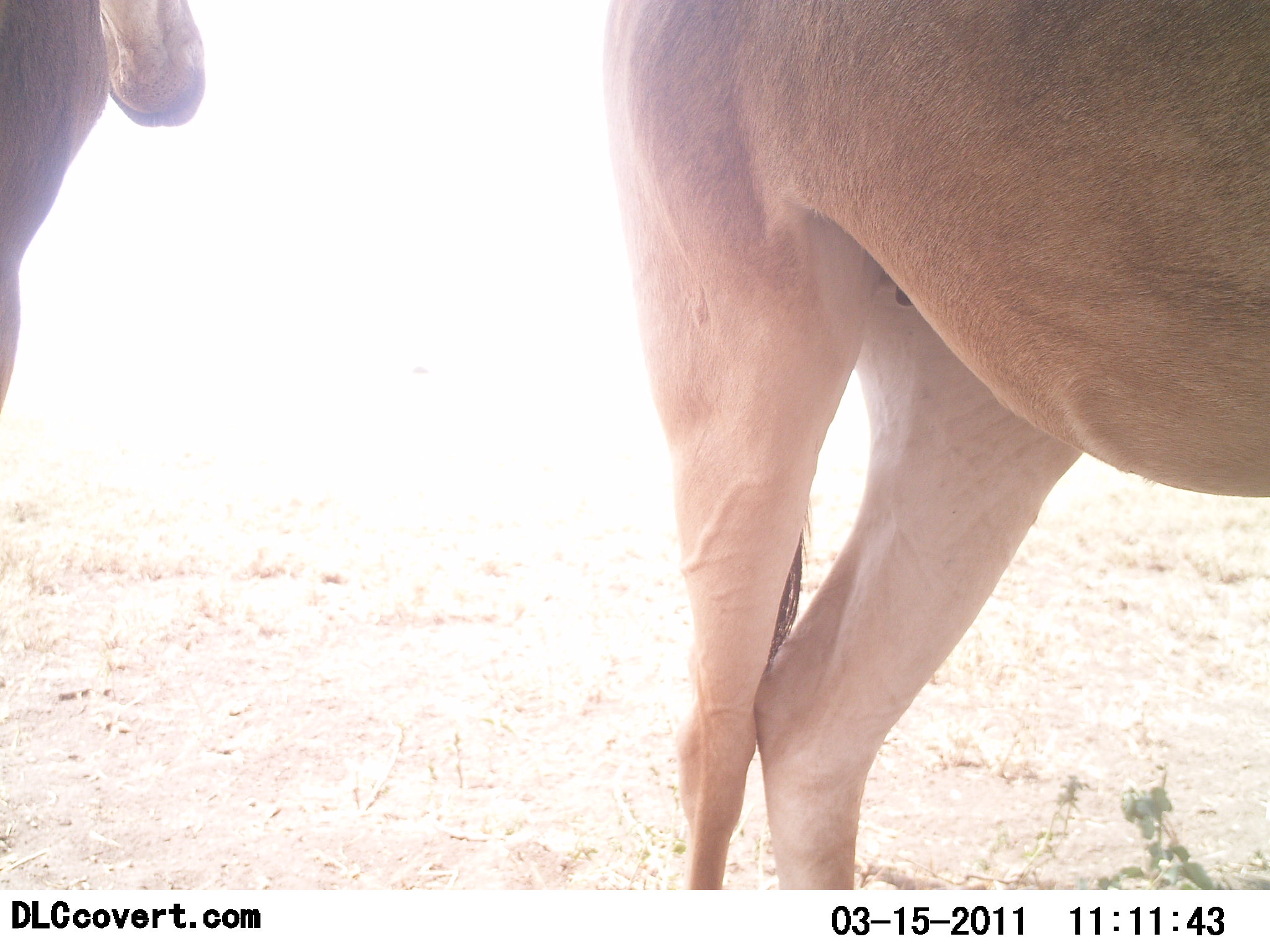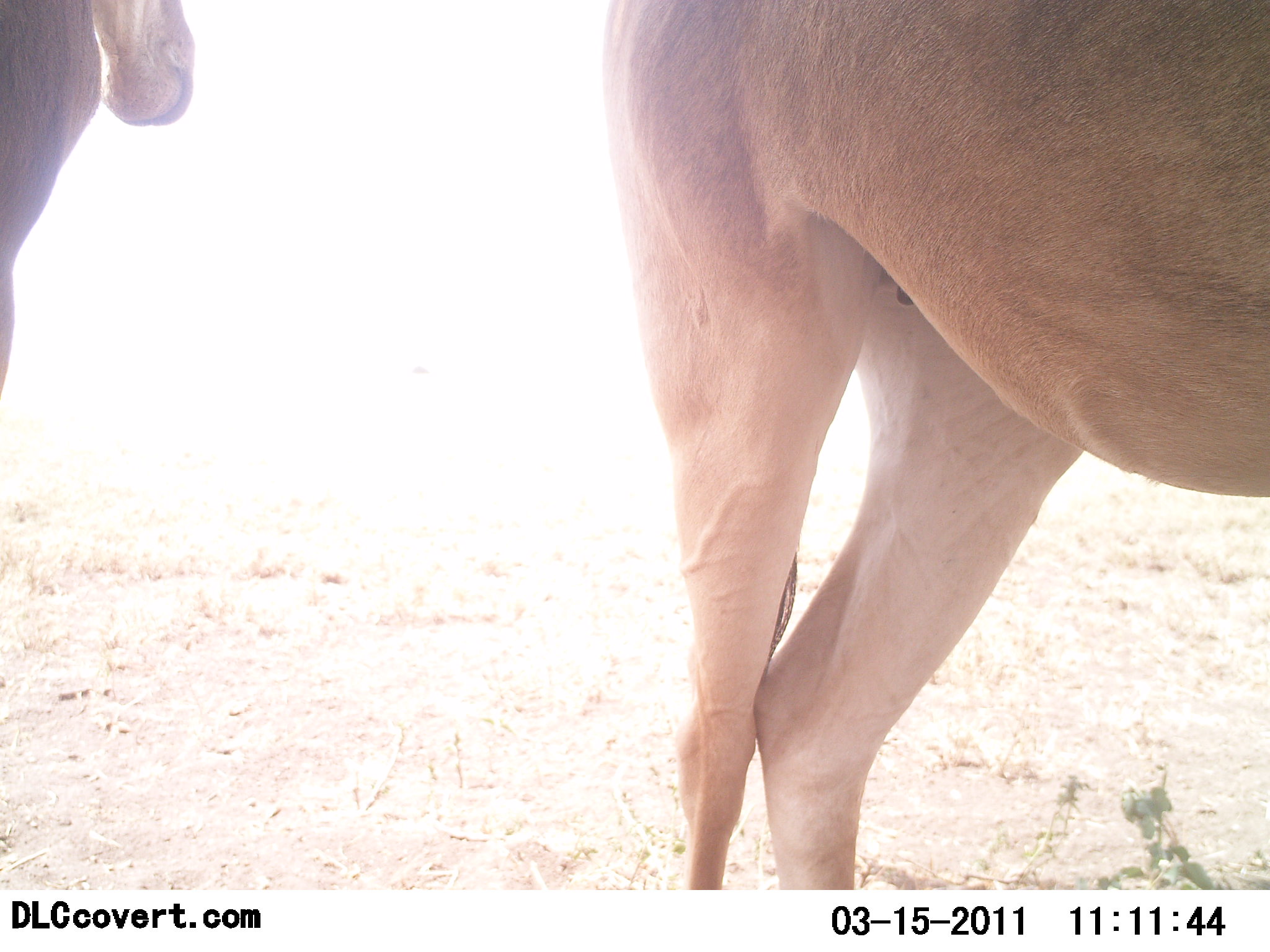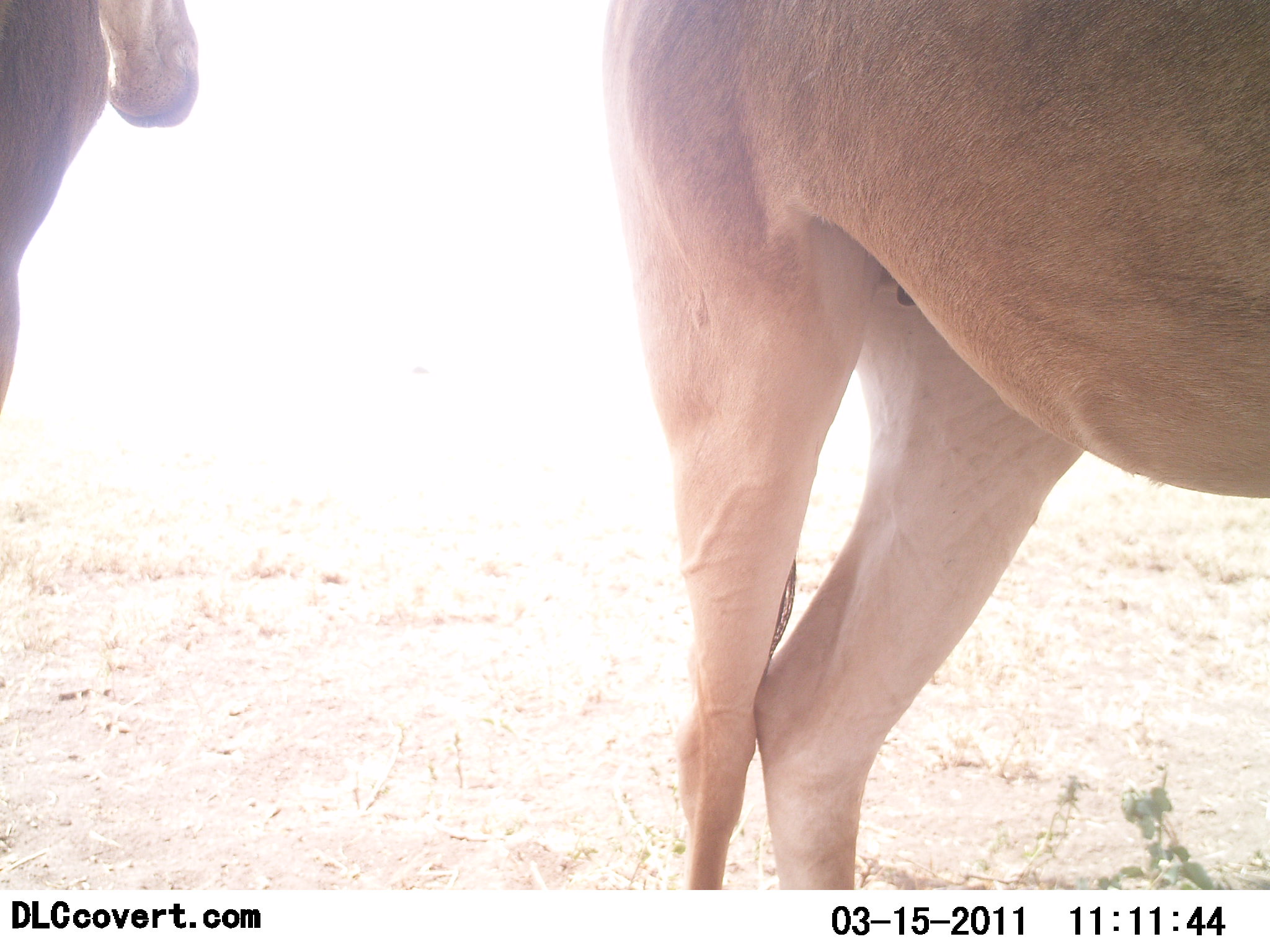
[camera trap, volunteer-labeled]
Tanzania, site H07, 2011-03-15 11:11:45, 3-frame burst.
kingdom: Animalia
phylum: Chordata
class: Mammalia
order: Artiodactyla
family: Bovidae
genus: Alcelaphus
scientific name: Alcelaphus buselaphus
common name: hartebeest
Hartebeest (Alcelaphus buselaphus), count 2. Behavior (volunteer vote fractions): standing 100%, resting 0%, moving 0%, interacting 0%. Young present (vote fraction): 0%. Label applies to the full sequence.